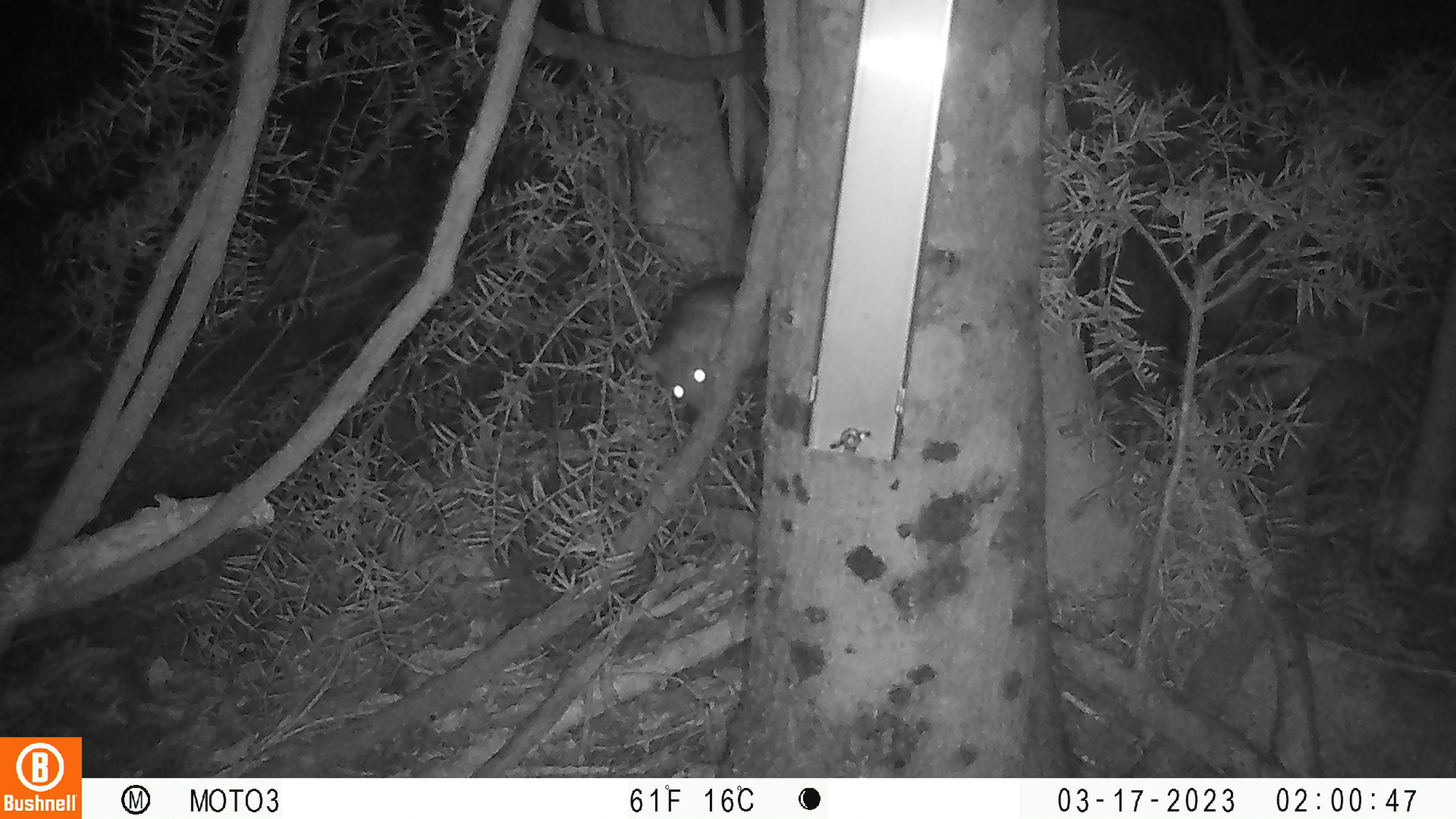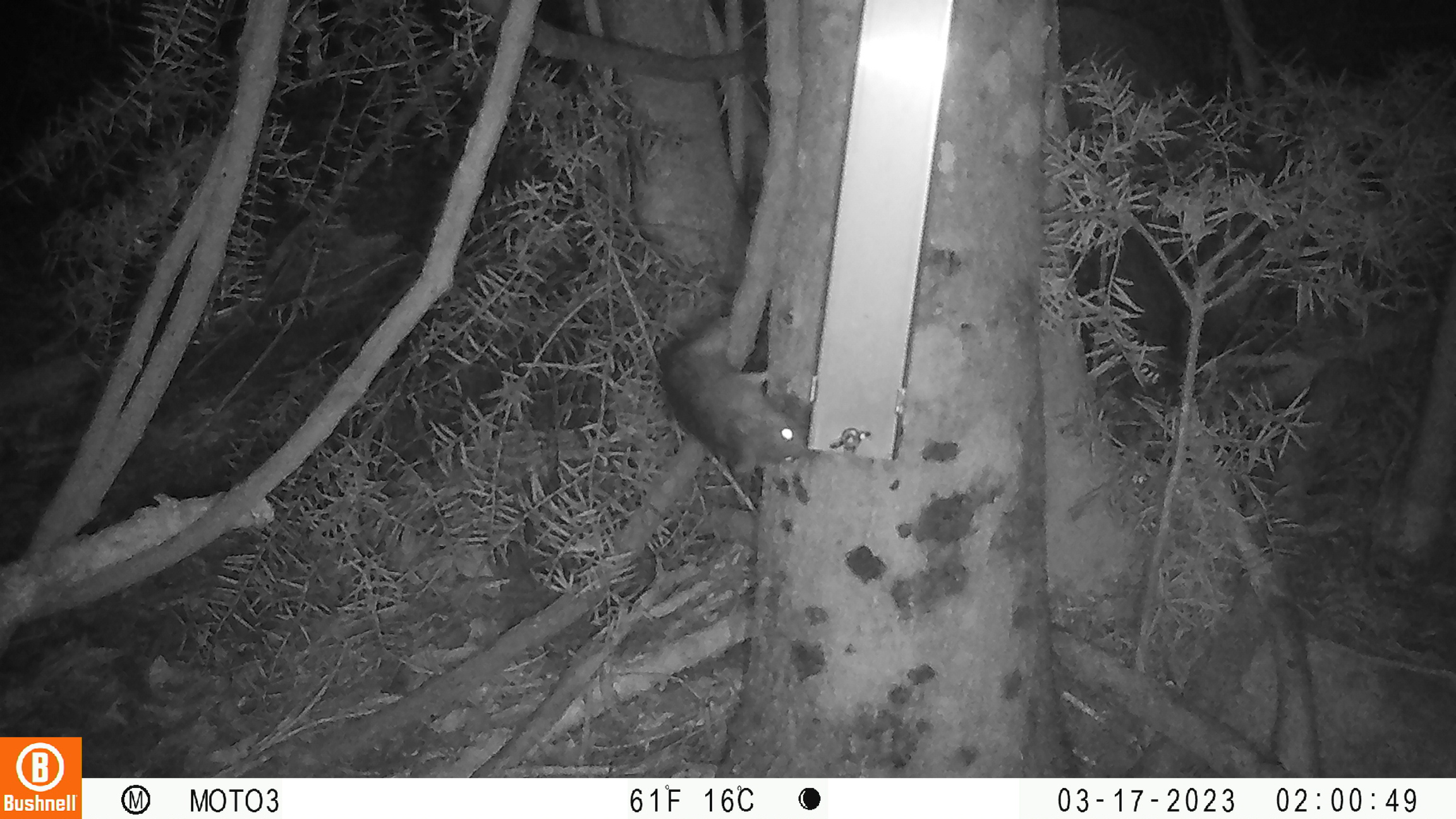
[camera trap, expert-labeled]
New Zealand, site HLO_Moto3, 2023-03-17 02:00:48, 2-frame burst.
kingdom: Animalia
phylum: Chordata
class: Mammalia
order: Rodentia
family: Muridae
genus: Rattus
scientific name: Rattus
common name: rat